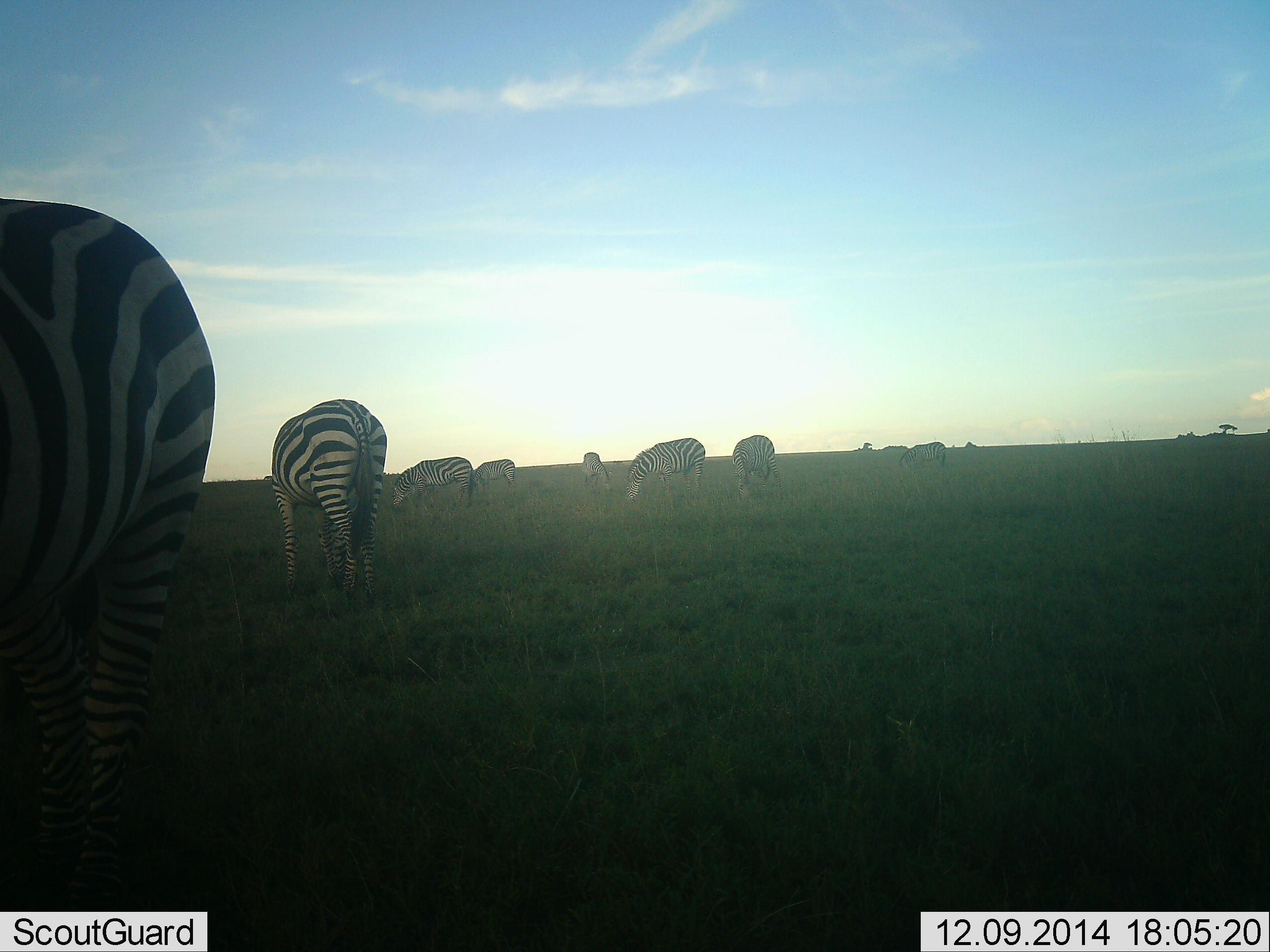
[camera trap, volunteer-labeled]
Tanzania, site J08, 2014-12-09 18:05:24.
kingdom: Animalia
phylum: Chordata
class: Mammalia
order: Perissodactyla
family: Equidae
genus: Equus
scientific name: Equus quagga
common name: plains zebra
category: zebra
Zebra (plains zebra) (Equus quagga), count 9. Behavior (volunteer vote fractions): standing 40%, resting 10%, moving 10%, interacting 0%. Young present (vote fraction): 0%. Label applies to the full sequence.